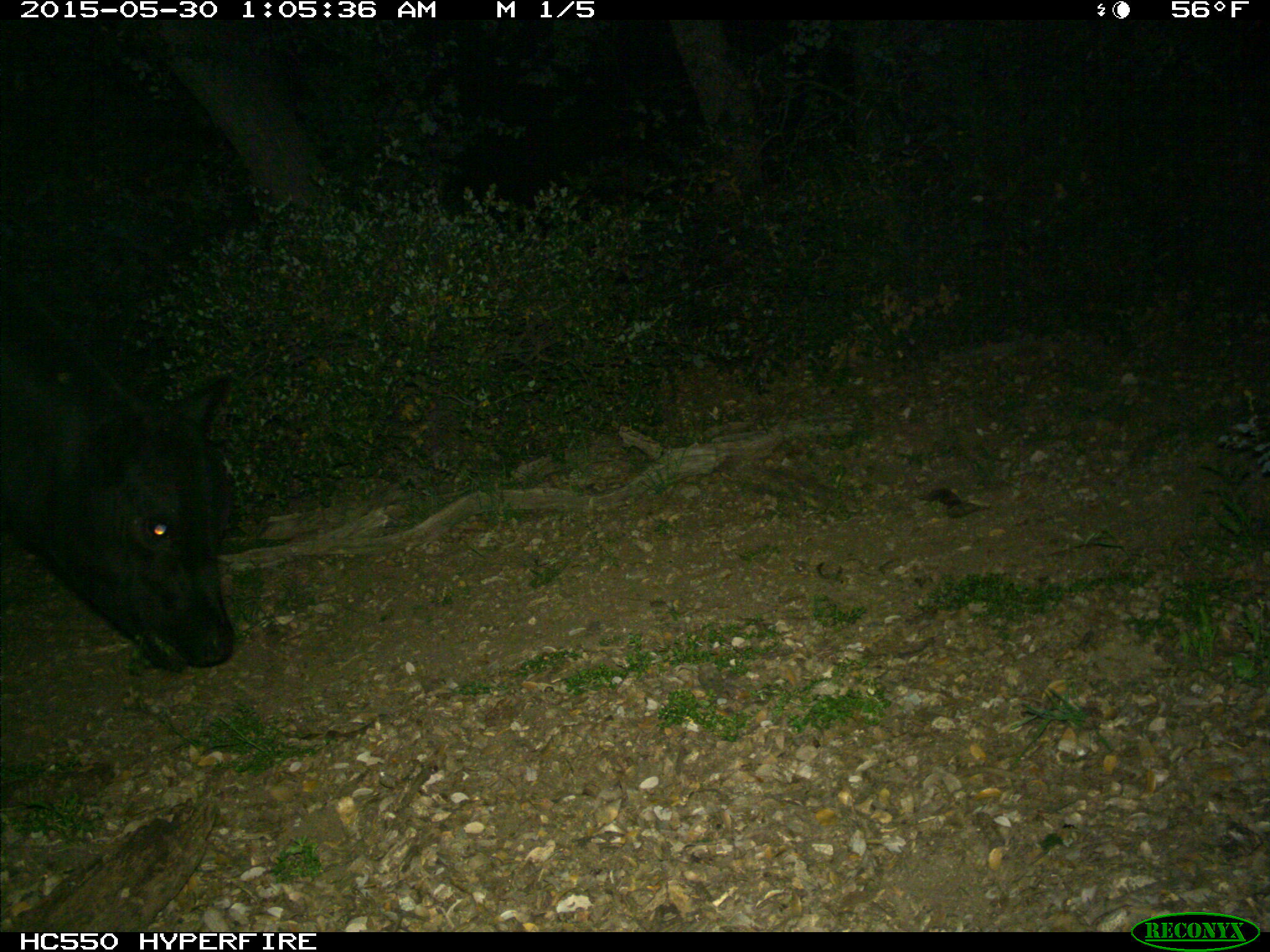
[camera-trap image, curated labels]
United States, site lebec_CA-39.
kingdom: Animalia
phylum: Chordata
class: Mammalia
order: Artiodactyla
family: Bovidae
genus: Bos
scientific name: Bos taurus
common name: domestic cow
Bos taurus (domestic cow).